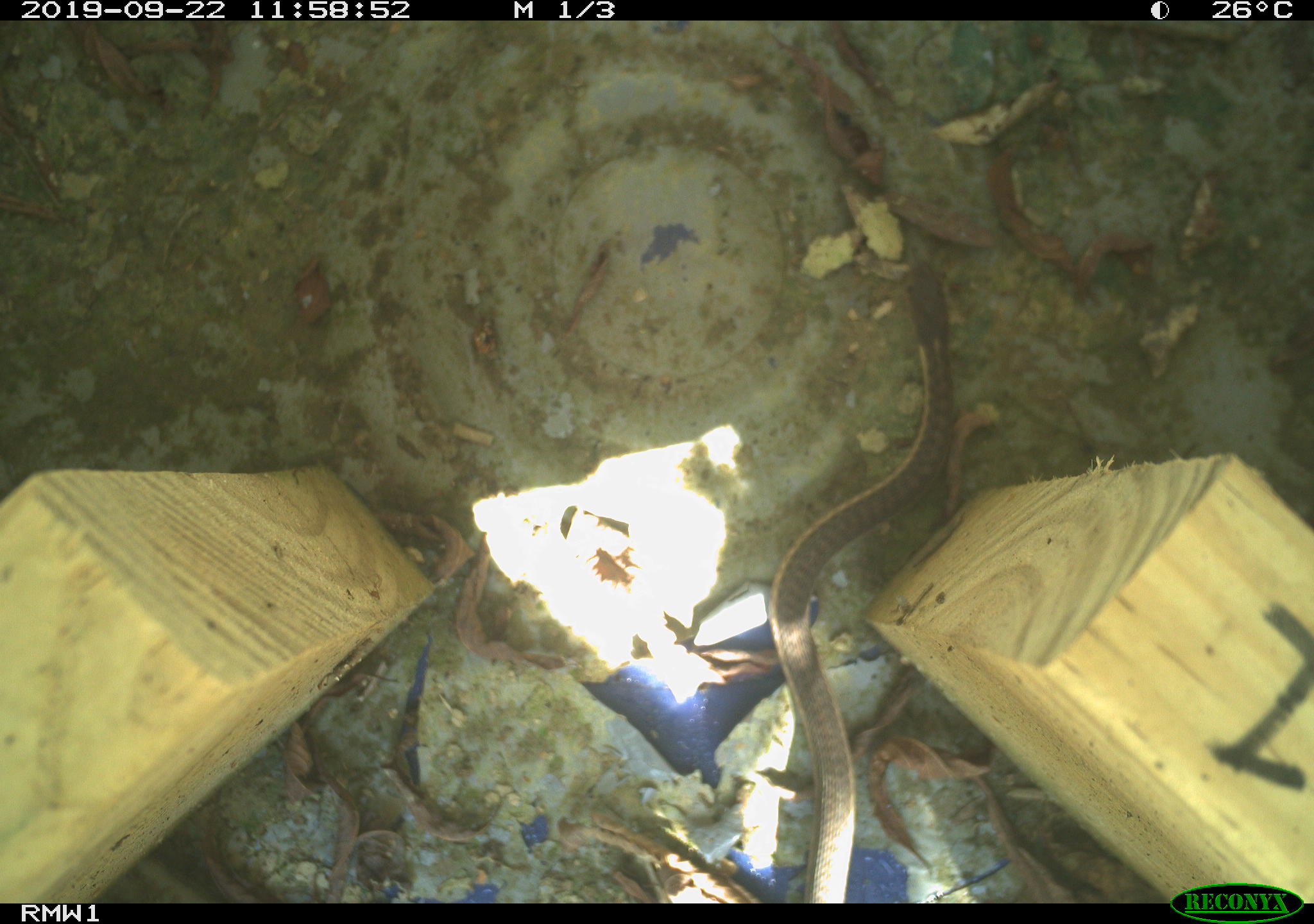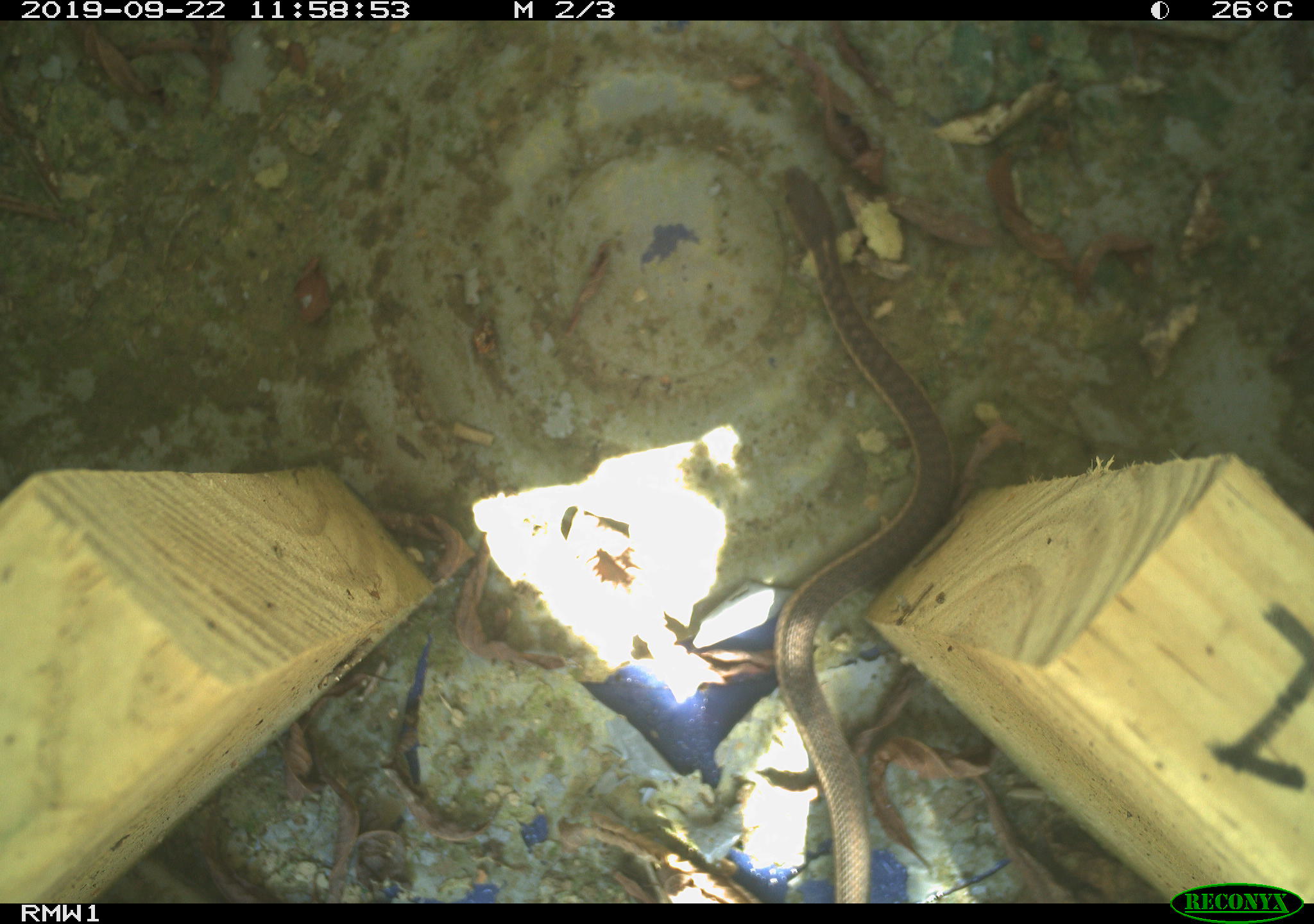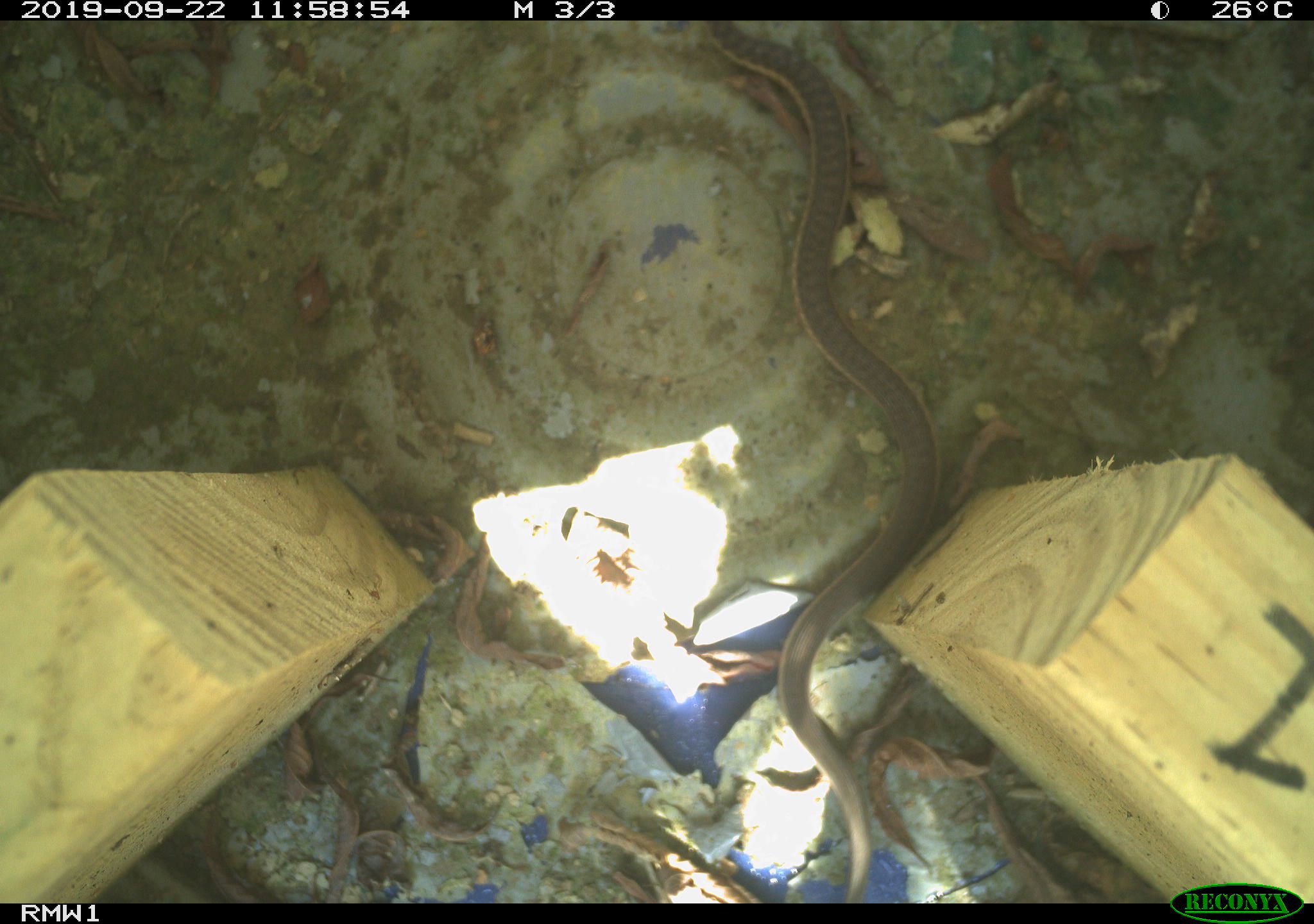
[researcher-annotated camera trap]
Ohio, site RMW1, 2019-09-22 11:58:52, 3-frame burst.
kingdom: Animalia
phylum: Chordata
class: Reptilia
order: Squamata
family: Colubridae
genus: Thamnophis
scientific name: Thamnophis sirtalis sirtalis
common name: eastern gartersnake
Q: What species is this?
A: Eastern gartersnake (Thamnophis sirtalis sirtalis).